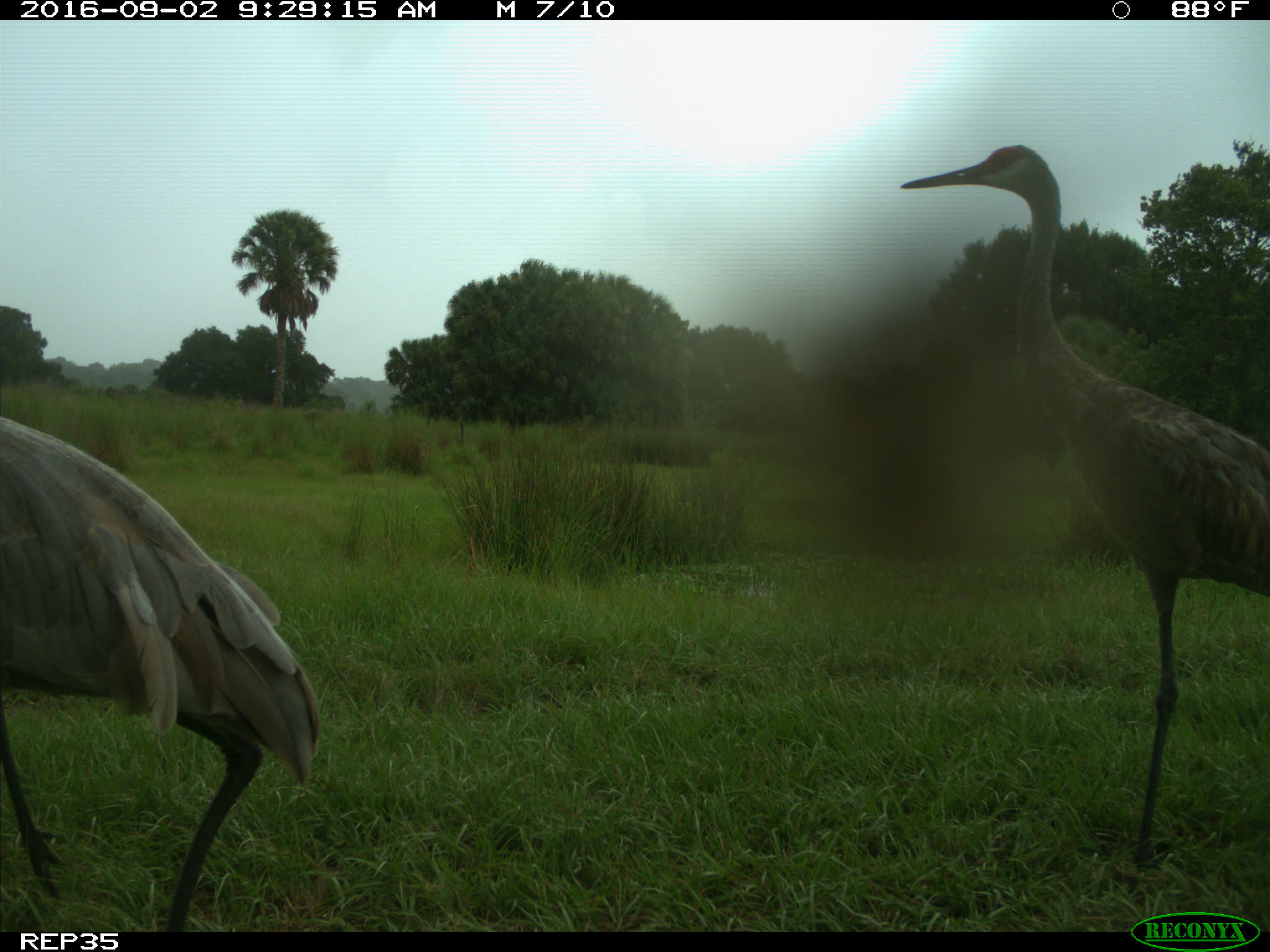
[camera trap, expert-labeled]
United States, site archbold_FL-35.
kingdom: Animalia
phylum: Chordata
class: Aves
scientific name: Aves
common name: birds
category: unidentified bird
Unidentified bird (birds) (Aves).